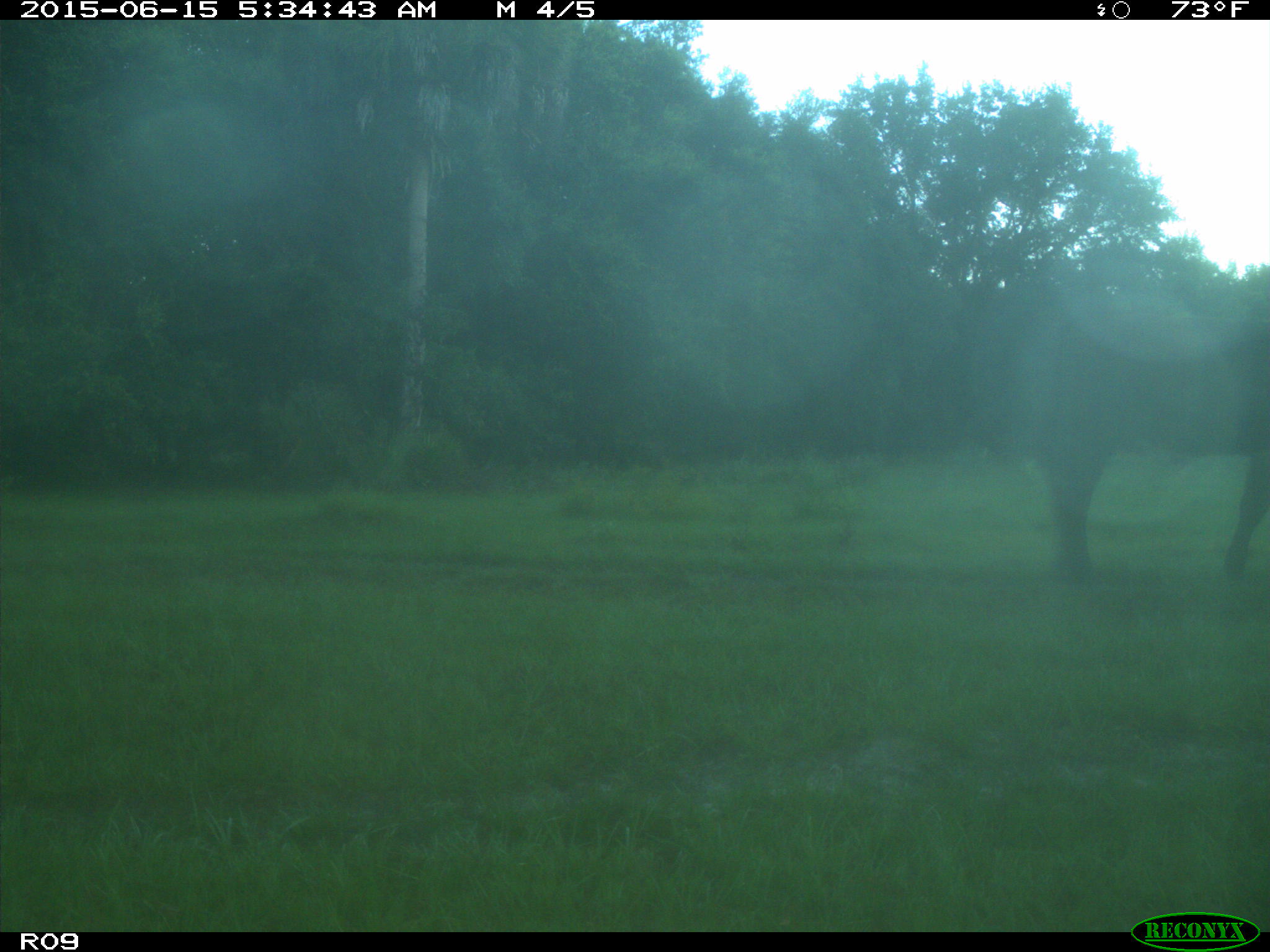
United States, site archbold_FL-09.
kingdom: Animalia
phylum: Chordata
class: Mammalia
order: Artiodactyla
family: Bovidae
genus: Bos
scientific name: Bos taurus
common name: domestic cow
Bos taurus (domestic cow).